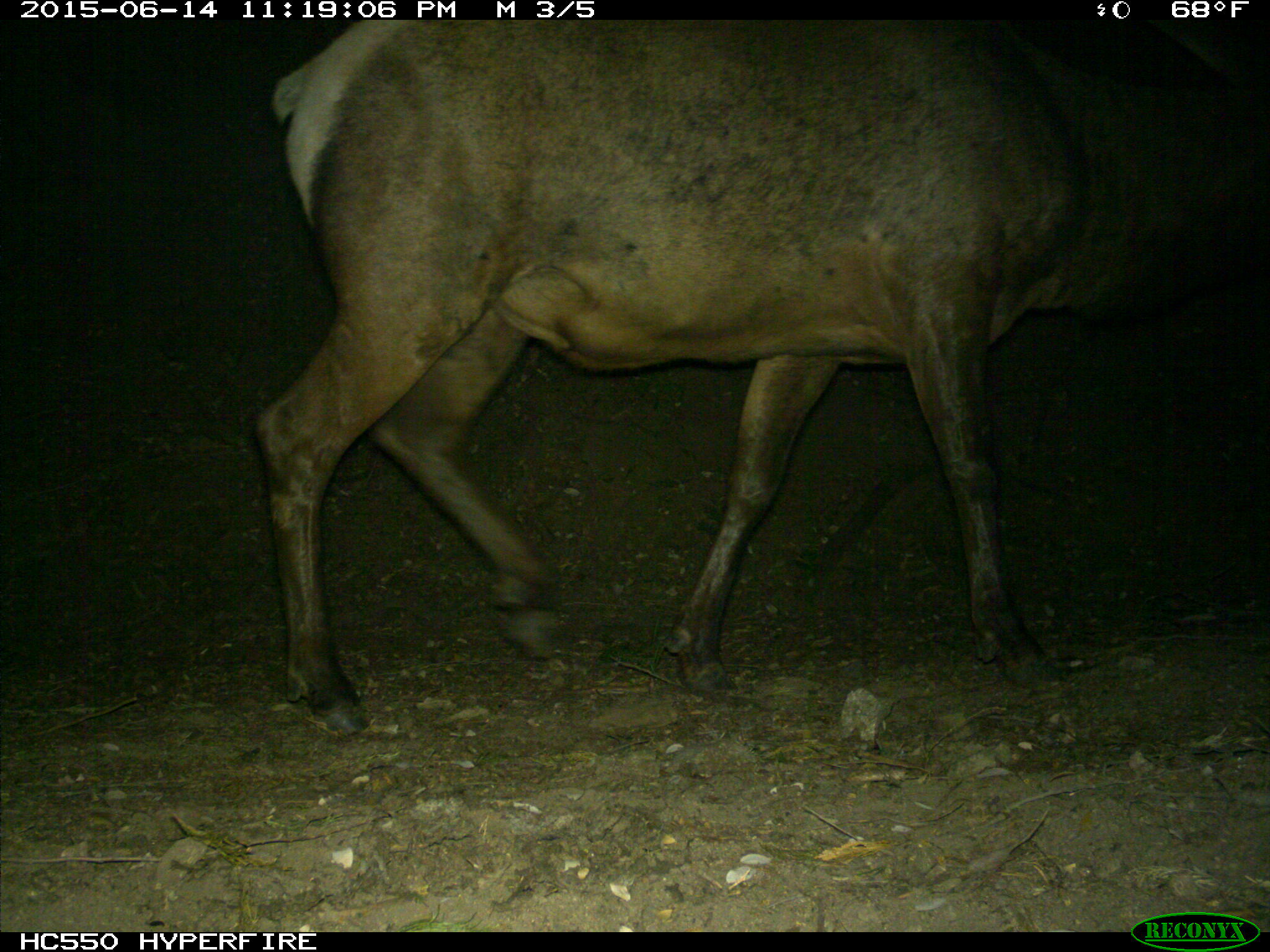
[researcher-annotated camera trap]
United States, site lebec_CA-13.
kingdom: Animalia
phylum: Chordata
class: Mammalia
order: Artiodactyla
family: Cervidae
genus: Cervus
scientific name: Cervus canadensis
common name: elk